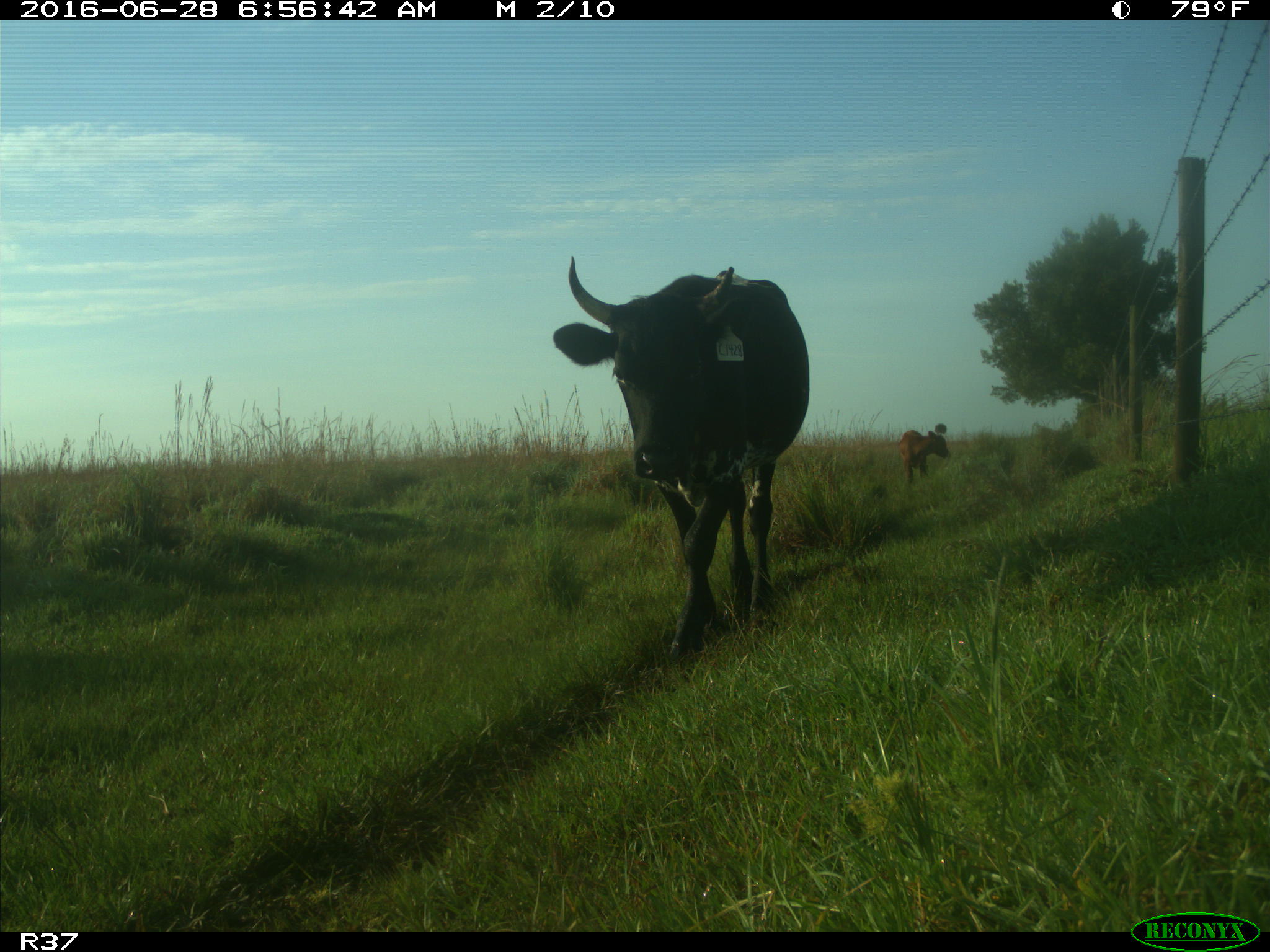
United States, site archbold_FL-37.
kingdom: Animalia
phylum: Chordata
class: Mammalia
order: Artiodactyla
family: Bovidae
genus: Bos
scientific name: Bos taurus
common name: domestic cow